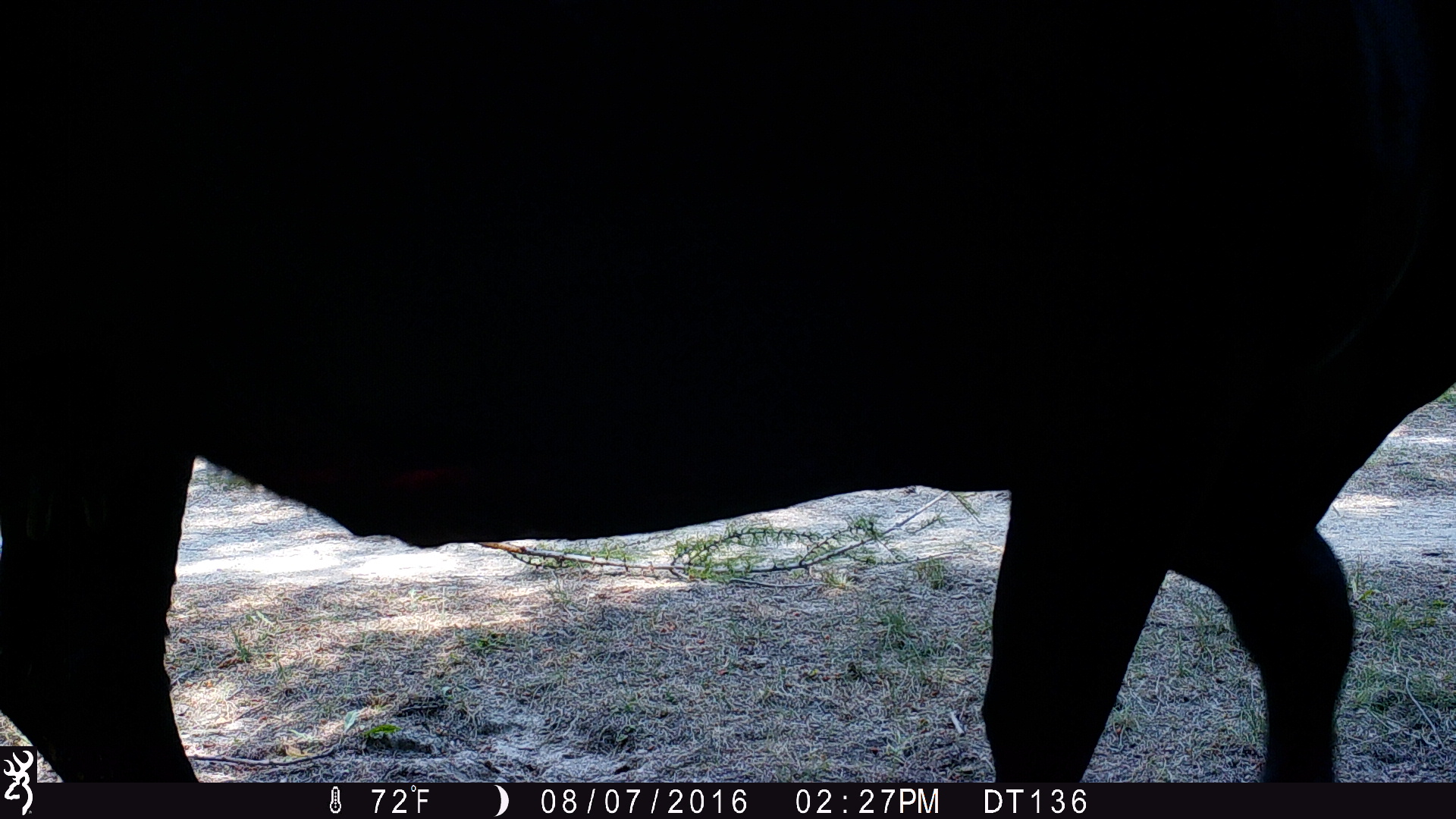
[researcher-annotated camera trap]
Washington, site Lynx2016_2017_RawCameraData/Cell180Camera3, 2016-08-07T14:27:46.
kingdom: Animalia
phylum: Chordata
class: Mammalia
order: Artiodactyla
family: Bovidae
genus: Bos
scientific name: Bos taurus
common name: domestic cattle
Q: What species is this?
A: Domestic cattle (Bos taurus).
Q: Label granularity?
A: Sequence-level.